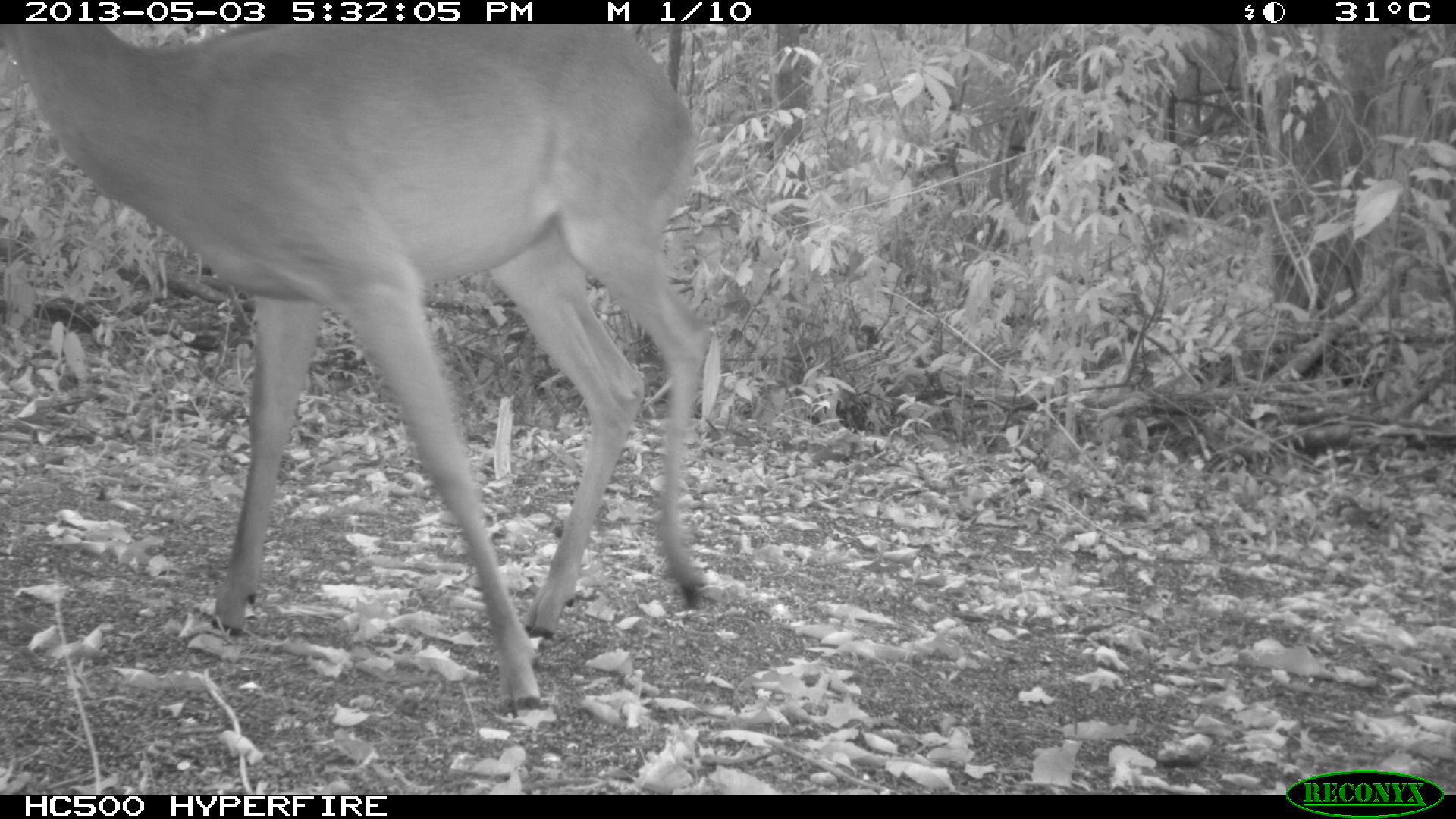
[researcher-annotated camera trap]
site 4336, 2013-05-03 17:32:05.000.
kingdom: Animalia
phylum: Chordata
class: Mammalia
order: Artiodactyla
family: Cervidae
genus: Odocoileus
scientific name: Odocoileus virginianus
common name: white-tailed deer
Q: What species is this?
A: Odocoileus virginianus (white-tailed deer).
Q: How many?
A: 1.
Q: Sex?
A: Female.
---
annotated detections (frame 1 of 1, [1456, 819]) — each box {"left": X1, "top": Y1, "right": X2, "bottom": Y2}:
odocoileus virginianus: {"left": 0, "top": 24, "right": 715, "bottom": 712}